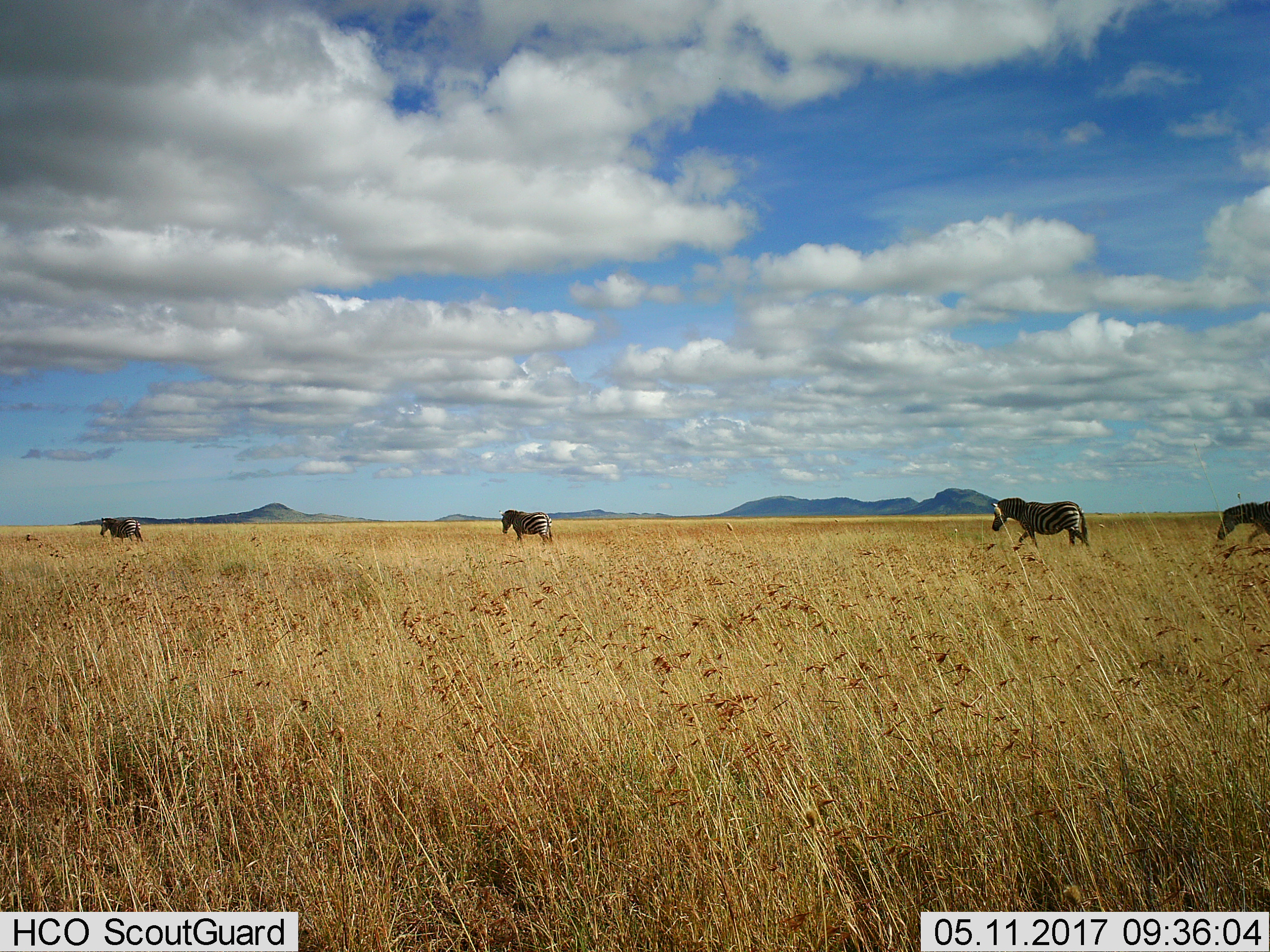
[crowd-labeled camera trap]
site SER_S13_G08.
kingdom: Animalia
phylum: Chordata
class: Mammalia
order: Perissodactyla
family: Equidae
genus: Equus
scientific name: Equus quagga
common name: plains zebra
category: zebraplains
Zebraplains (plains zebra) (Equus quagga), count 4. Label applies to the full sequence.